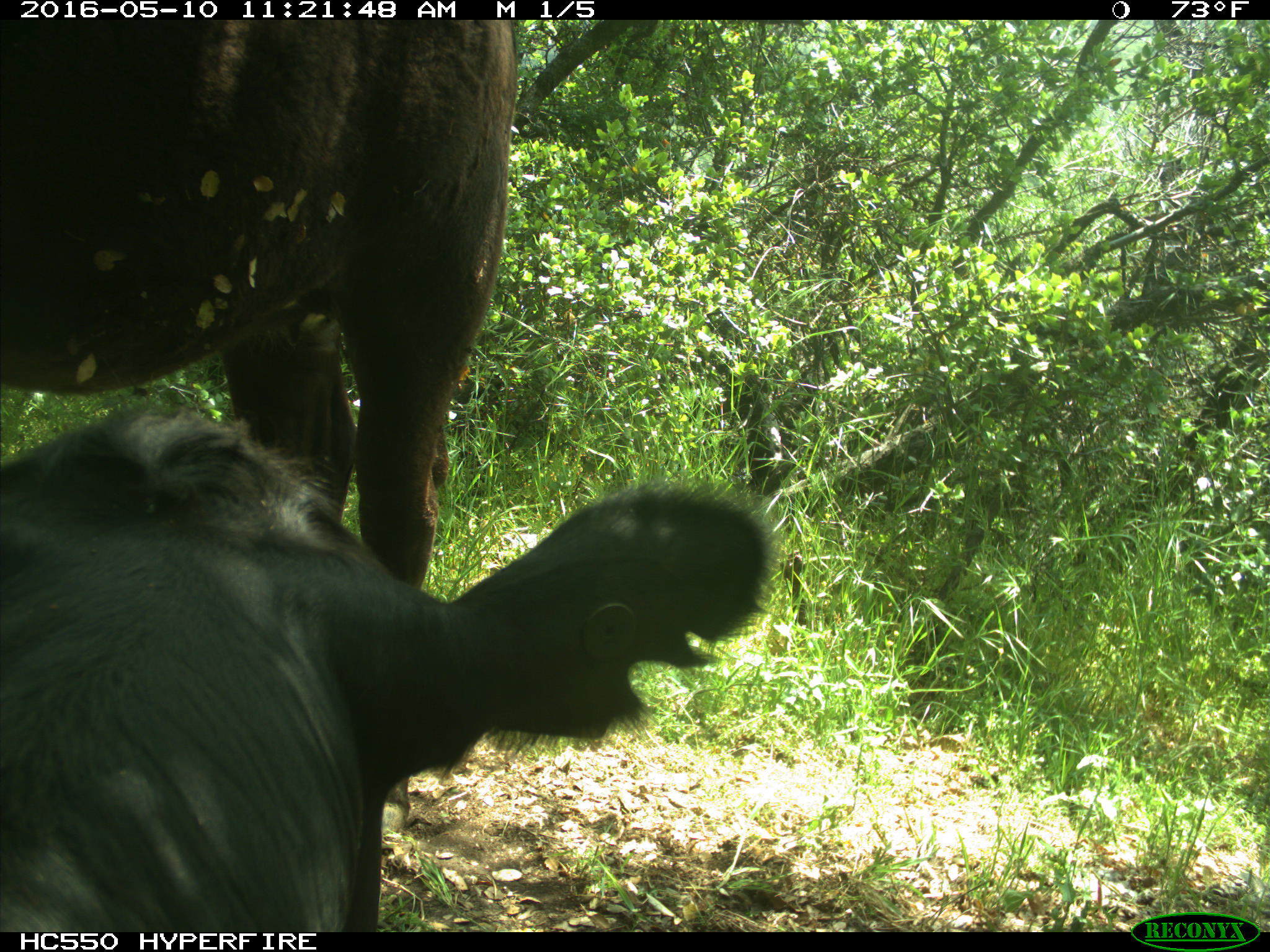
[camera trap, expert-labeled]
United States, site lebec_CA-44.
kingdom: Animalia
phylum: Chordata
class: Mammalia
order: Artiodactyla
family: Bovidae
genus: Bos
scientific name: Bos taurus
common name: domestic cow